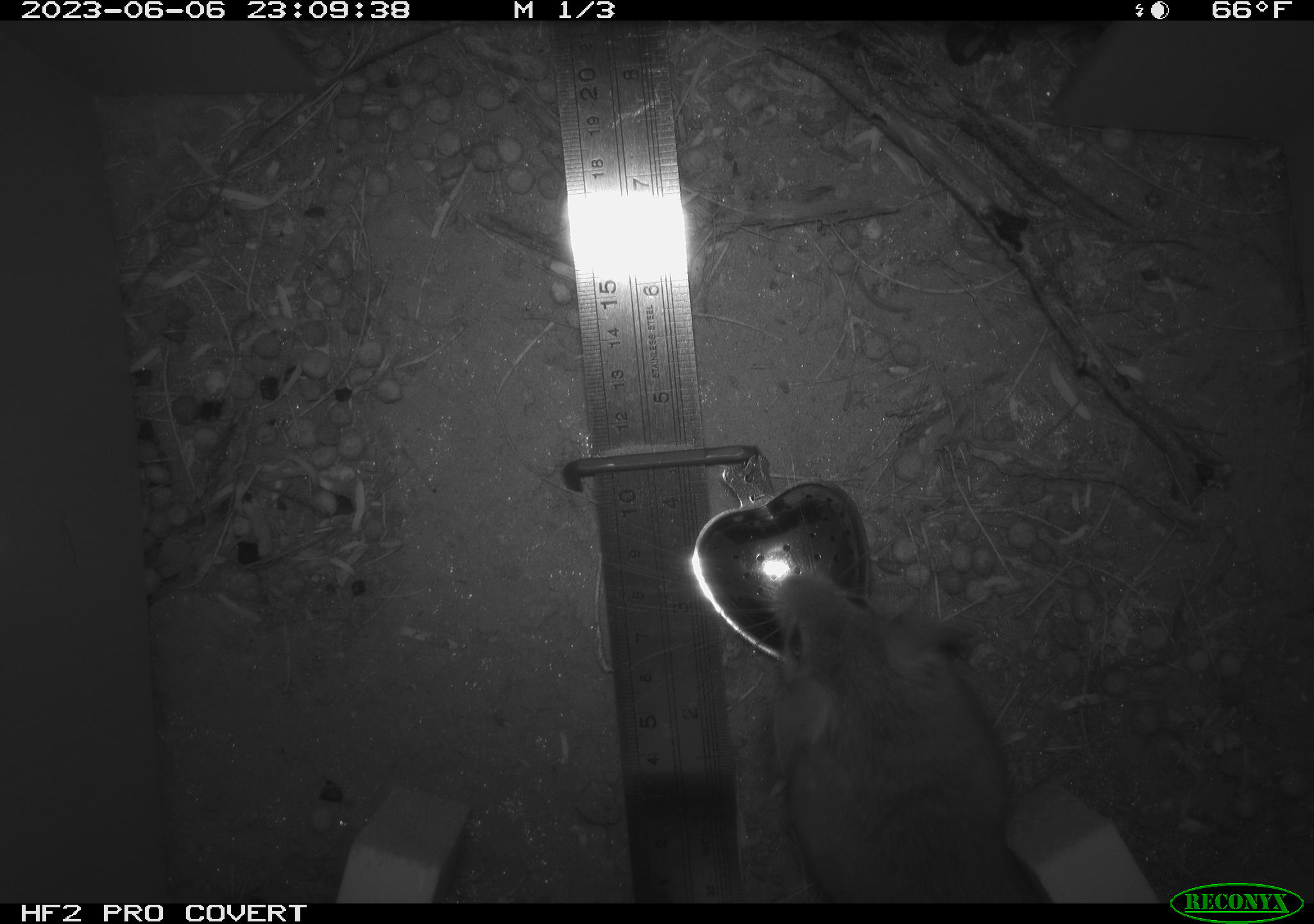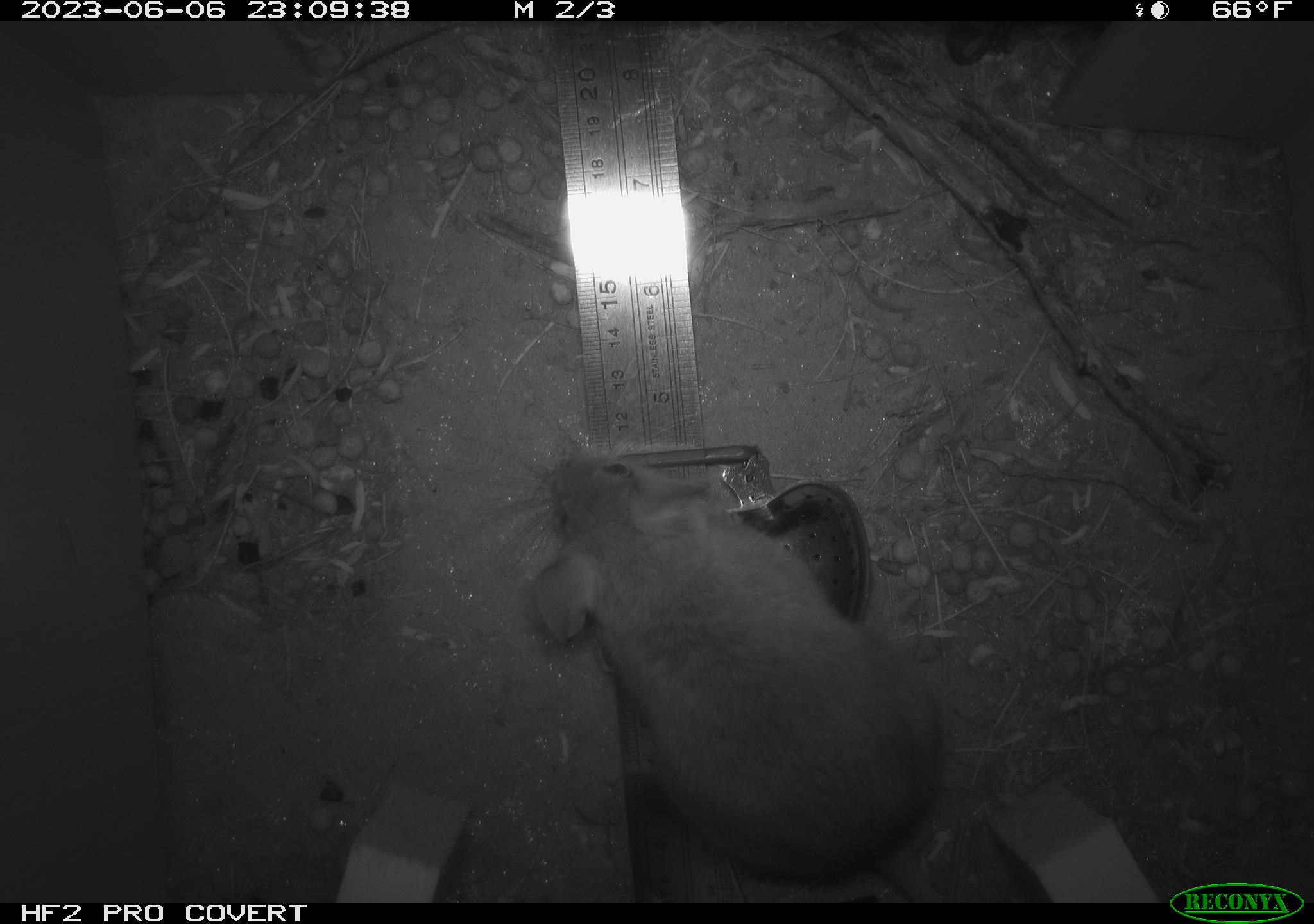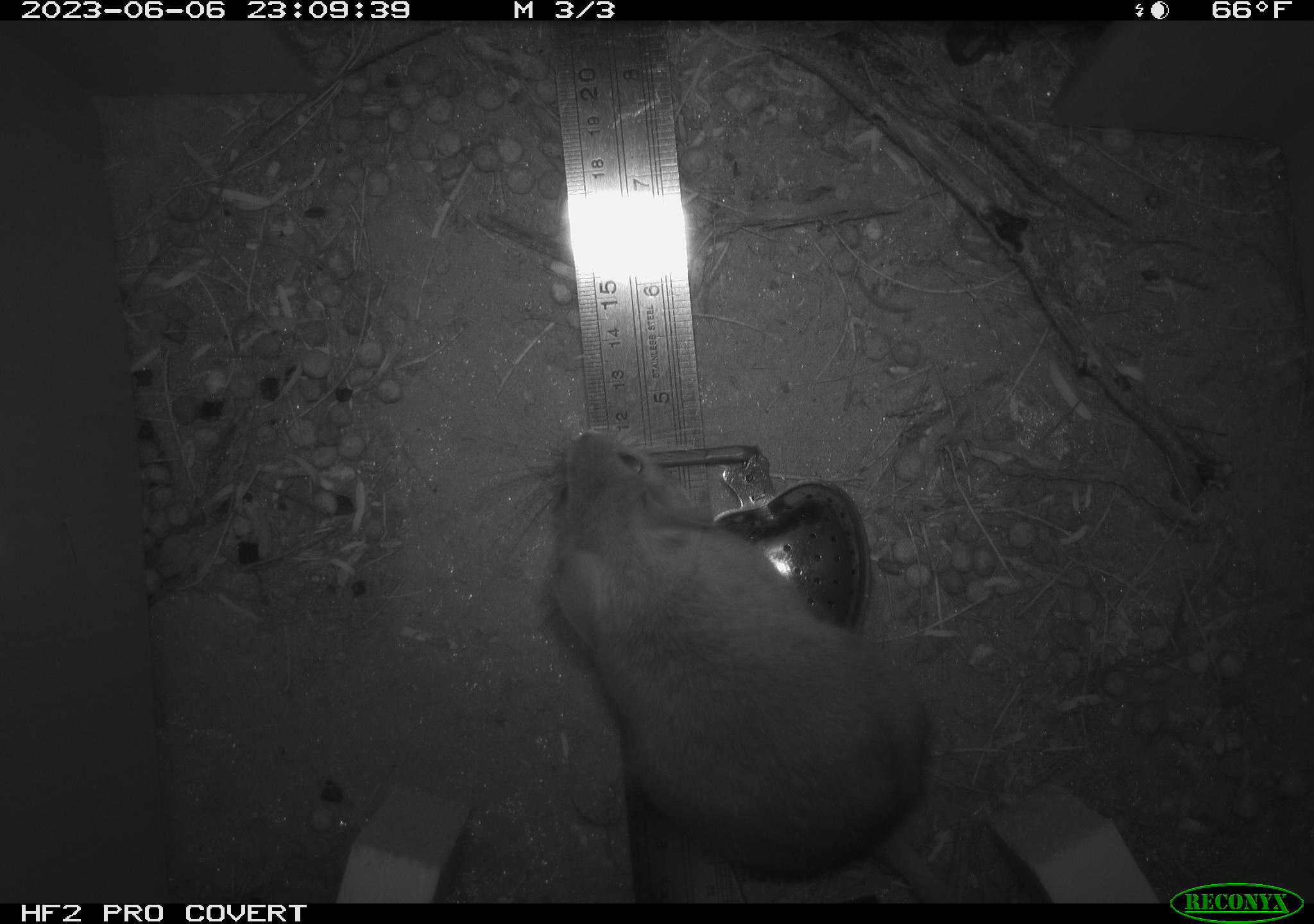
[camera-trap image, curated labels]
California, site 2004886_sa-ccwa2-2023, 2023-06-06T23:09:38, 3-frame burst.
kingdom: Animalia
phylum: Chordata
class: Mammalia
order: Rodentia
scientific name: Rodentia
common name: rodent